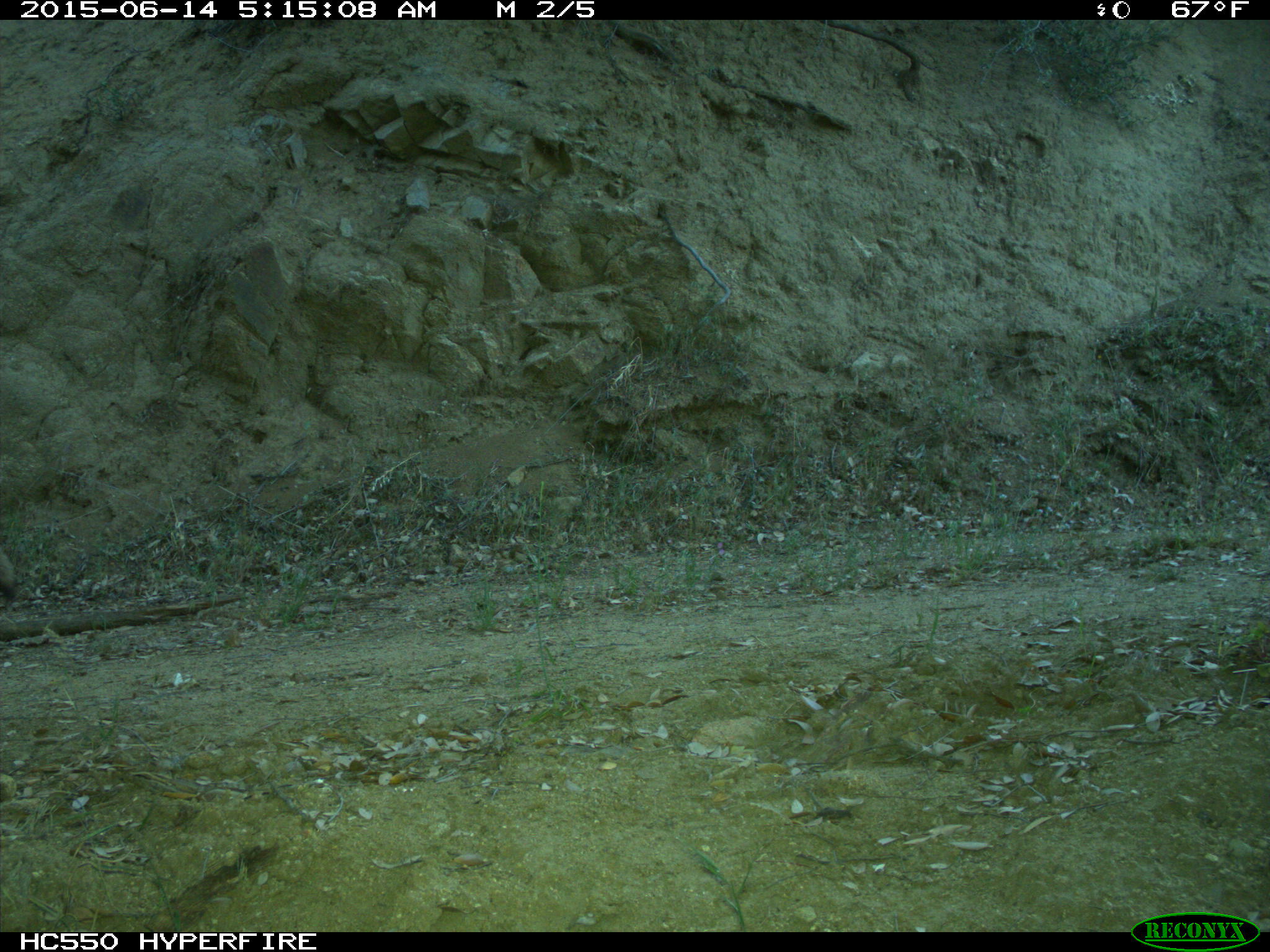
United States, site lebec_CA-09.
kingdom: Animalia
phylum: Chordata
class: Mammalia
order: Carnivora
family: Canidae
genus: Canis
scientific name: Canis latrans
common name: coyote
Canis latrans (coyote).